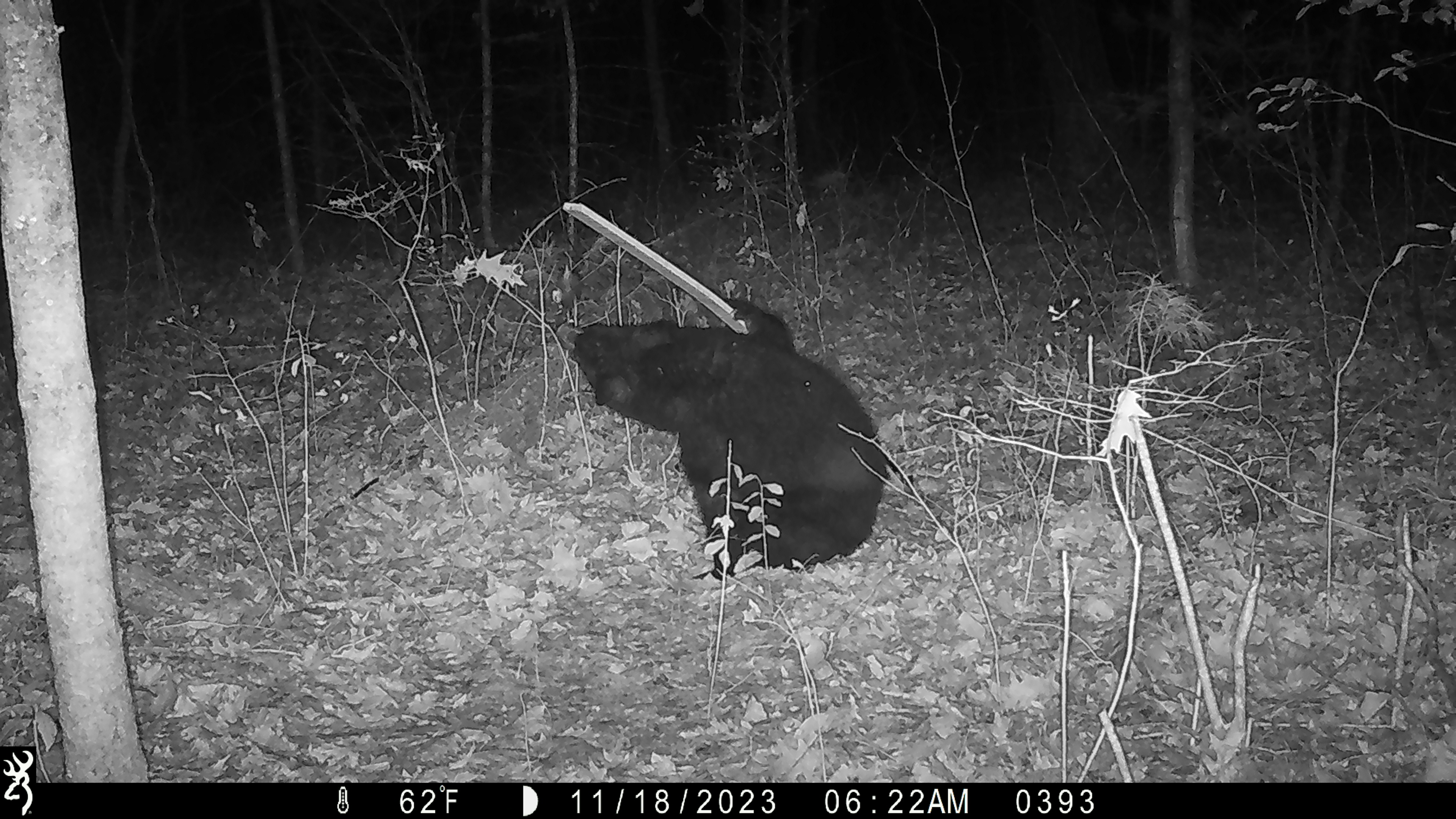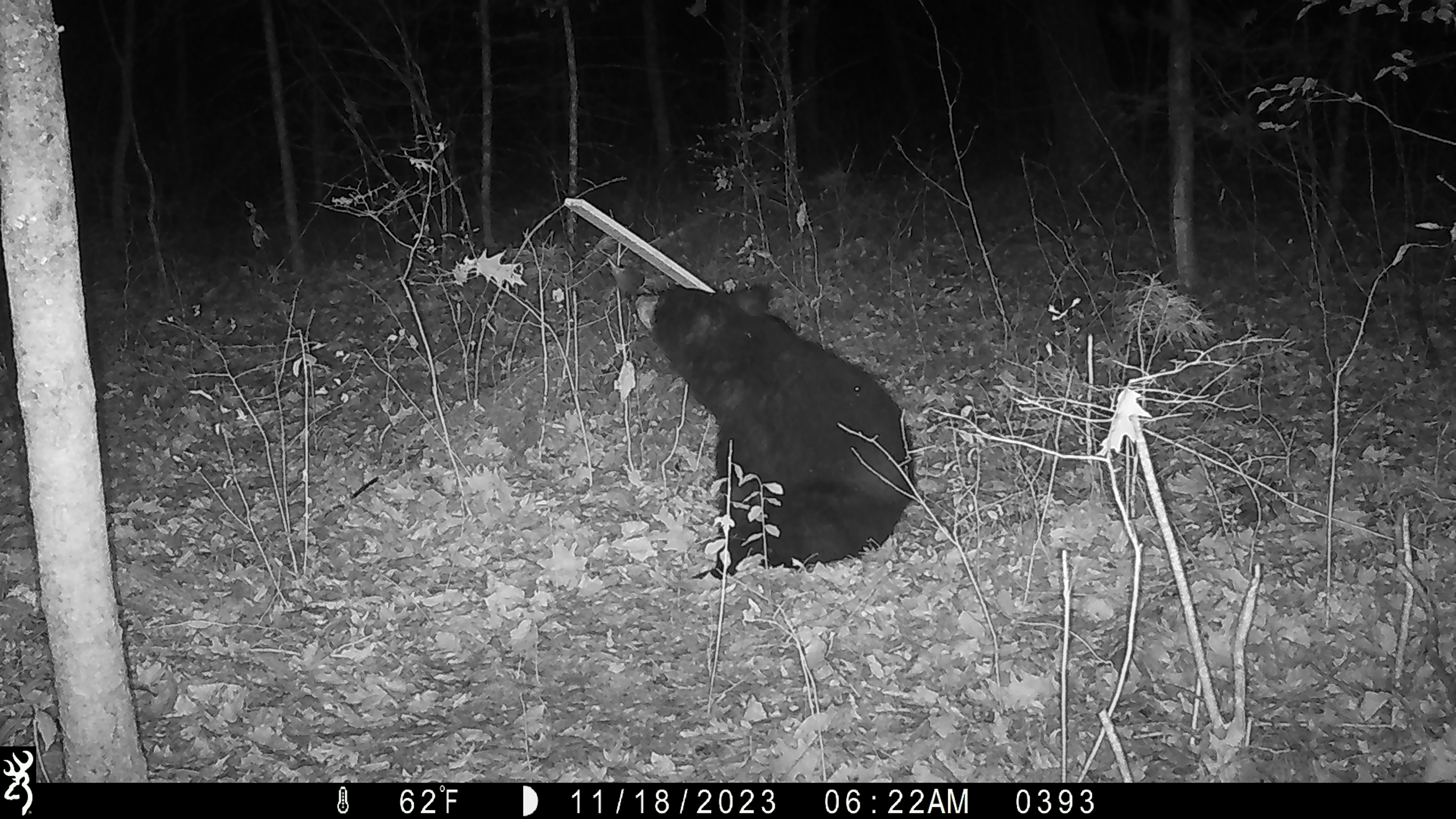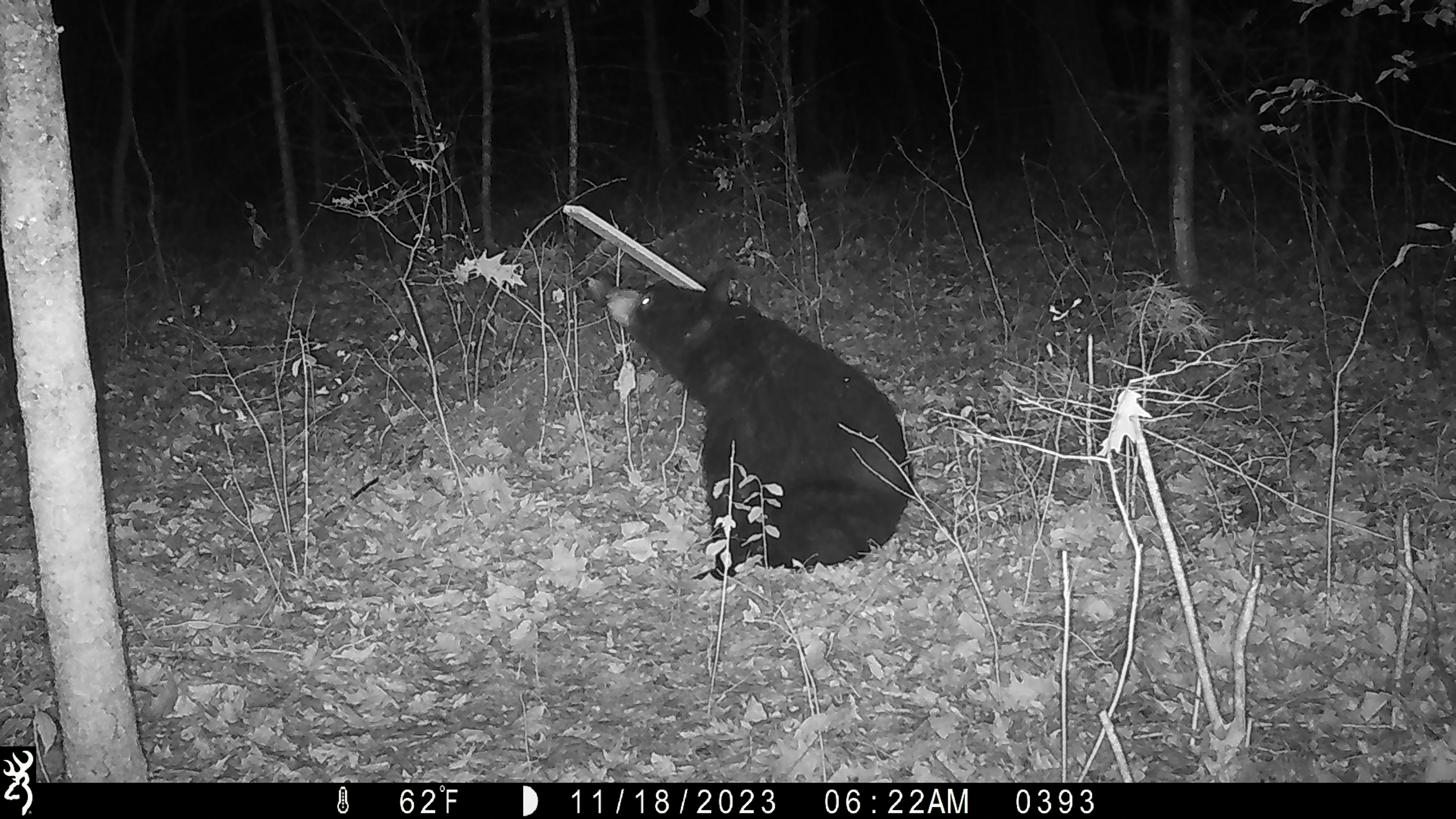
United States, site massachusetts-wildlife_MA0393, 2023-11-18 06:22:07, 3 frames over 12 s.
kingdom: Animalia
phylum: Chordata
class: Mammalia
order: Carnivora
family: Ursidae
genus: Ursus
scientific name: Ursus americanus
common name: black bear